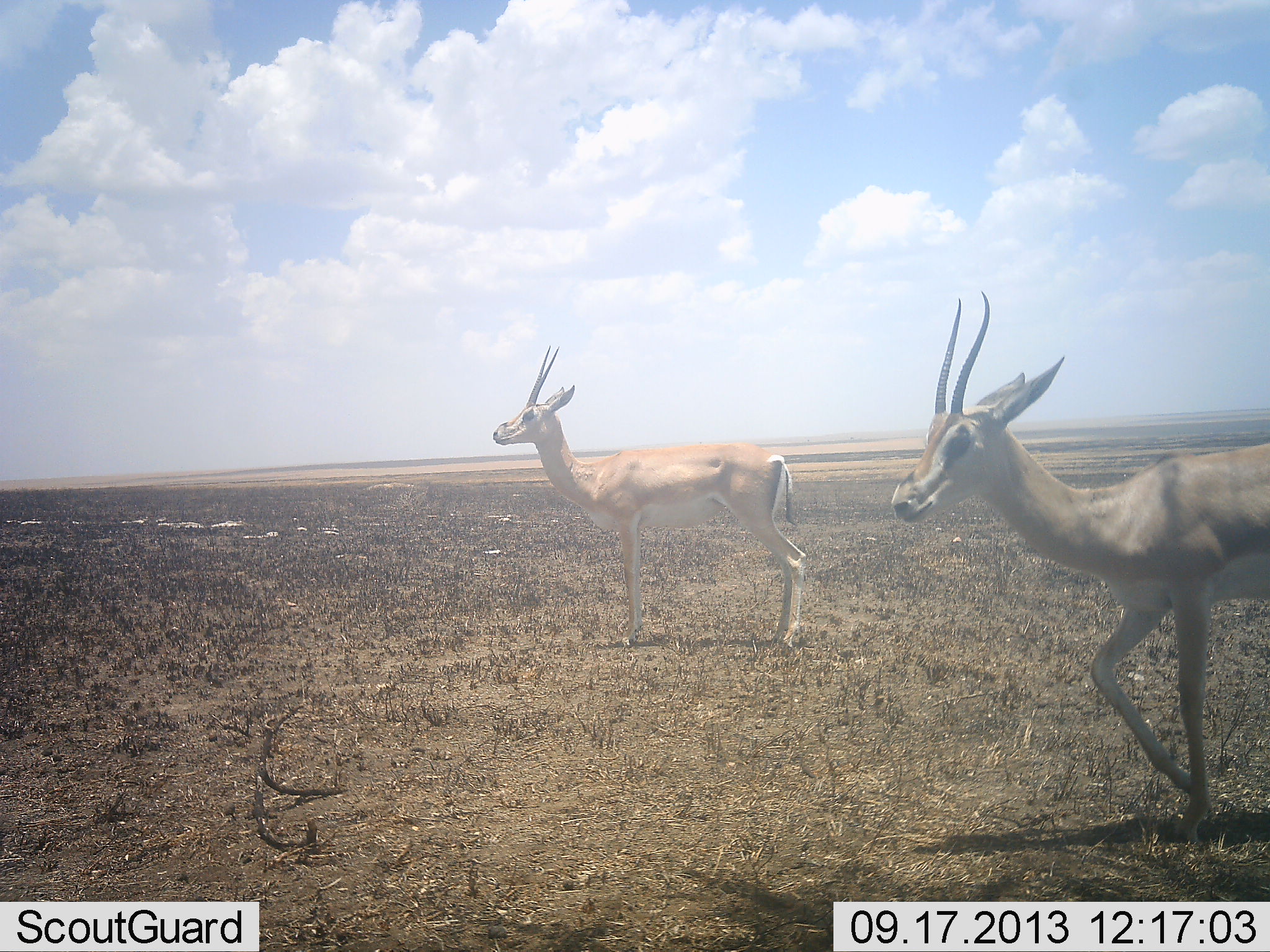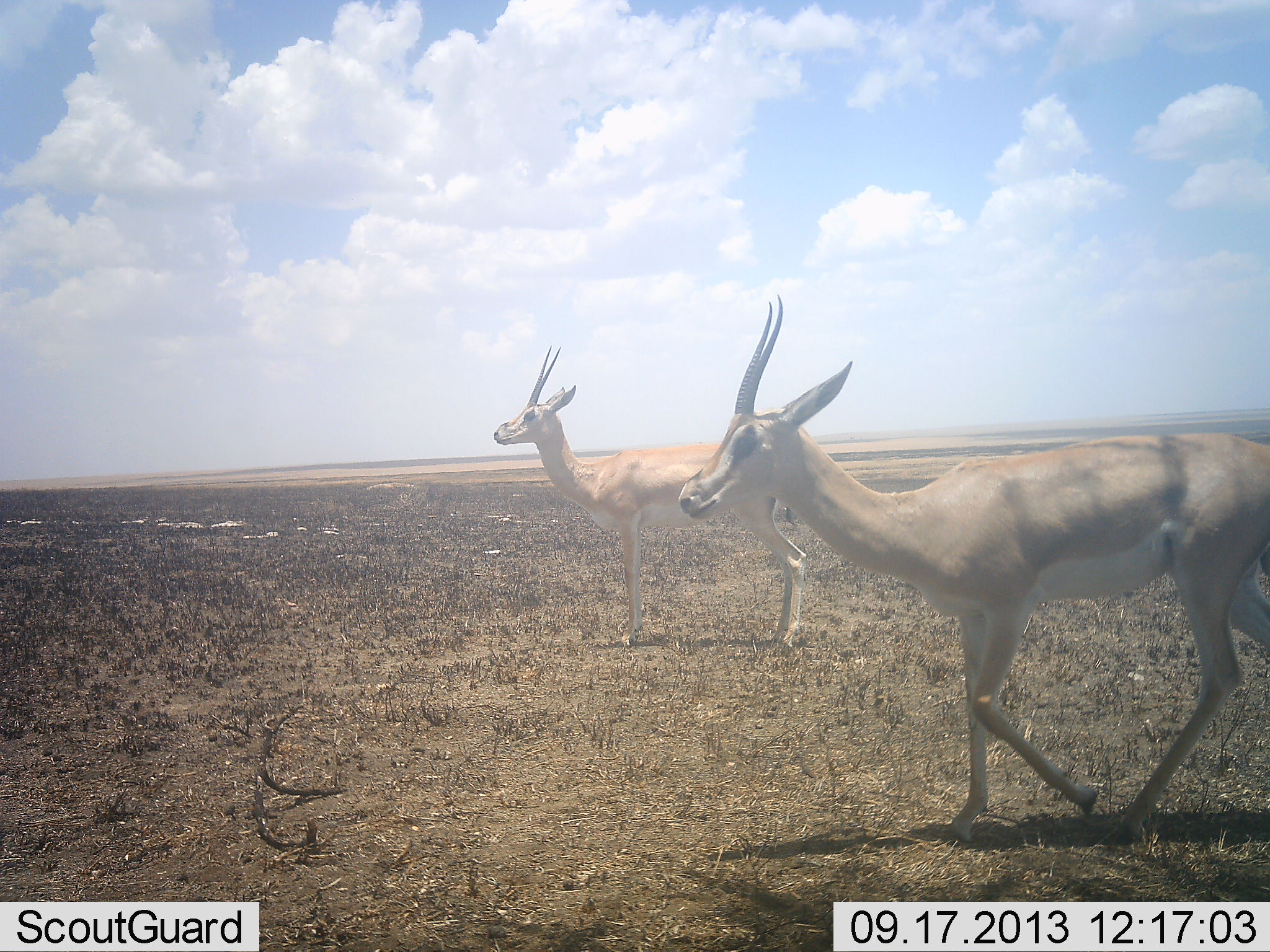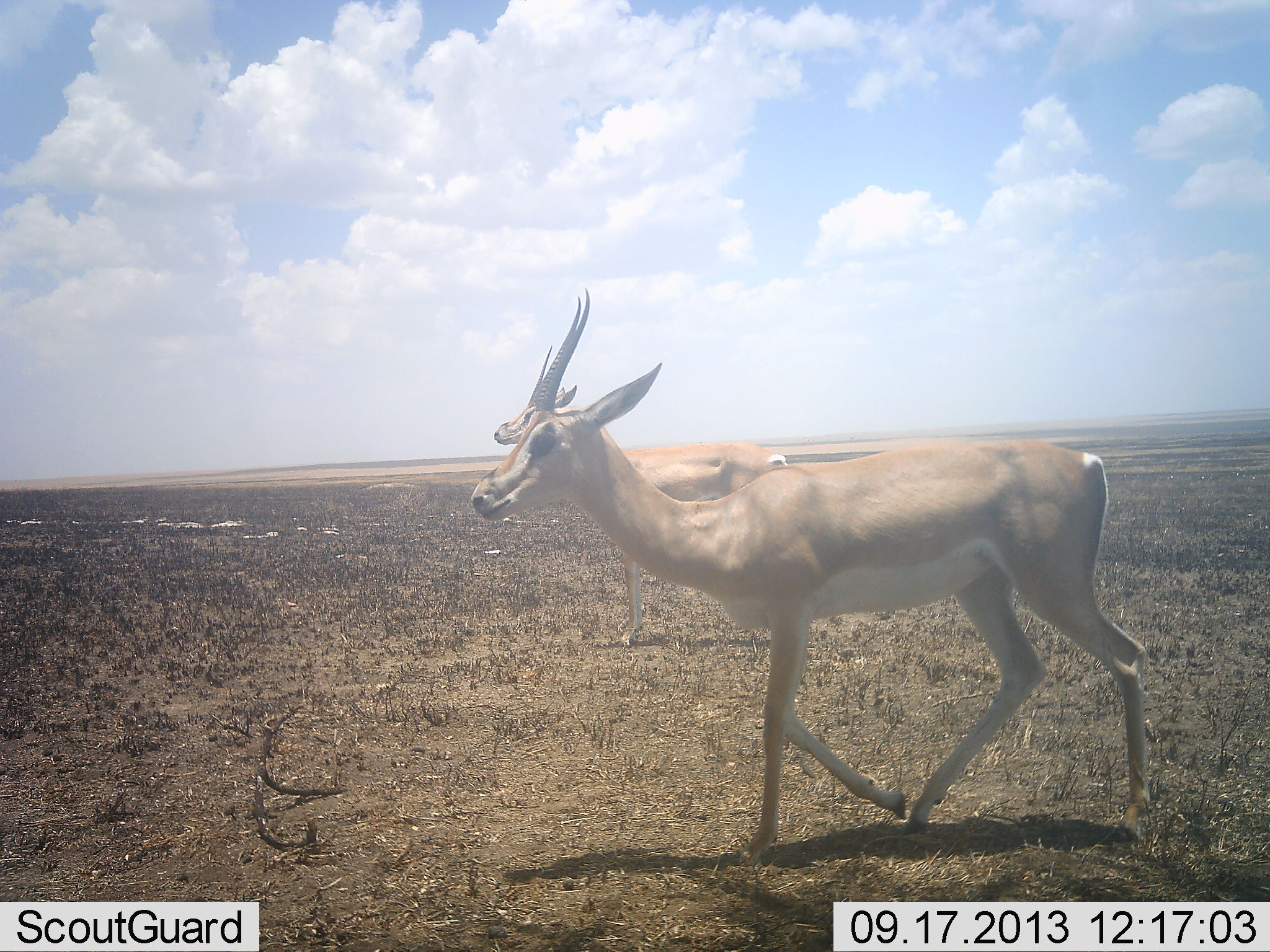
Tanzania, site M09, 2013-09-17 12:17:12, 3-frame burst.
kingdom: Animalia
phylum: Chordata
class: Mammalia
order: Artiodactyla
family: Bovidae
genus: Nanger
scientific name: Nanger granti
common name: grant's gazelle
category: gazellegrants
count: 2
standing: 78%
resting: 0%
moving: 94%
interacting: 0%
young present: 0%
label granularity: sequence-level